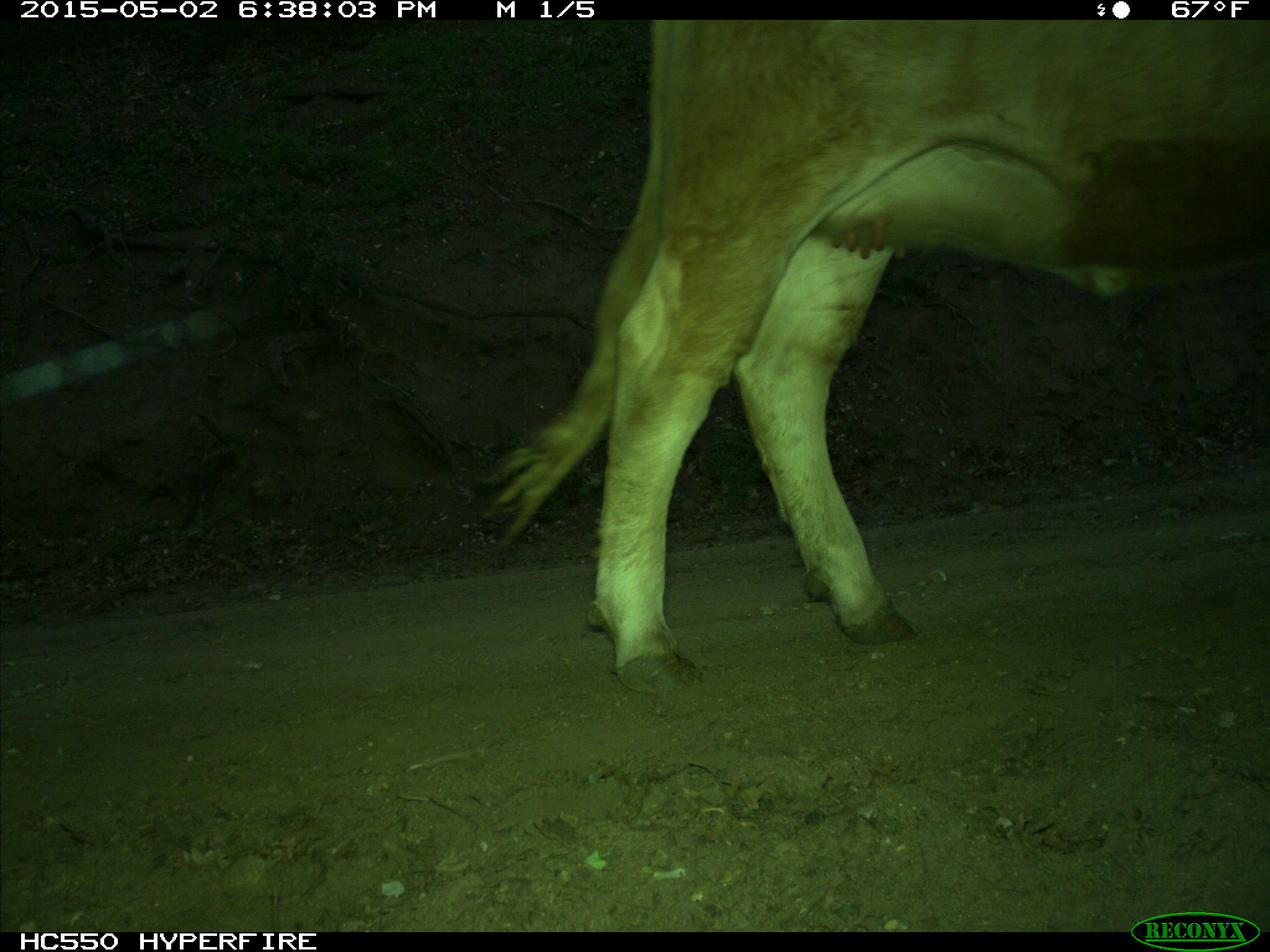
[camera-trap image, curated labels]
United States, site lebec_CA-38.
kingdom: Animalia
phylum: Chordata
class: Mammalia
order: Artiodactyla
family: Bovidae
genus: Bos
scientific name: Bos taurus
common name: domestic cow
Bos taurus (domestic cow).